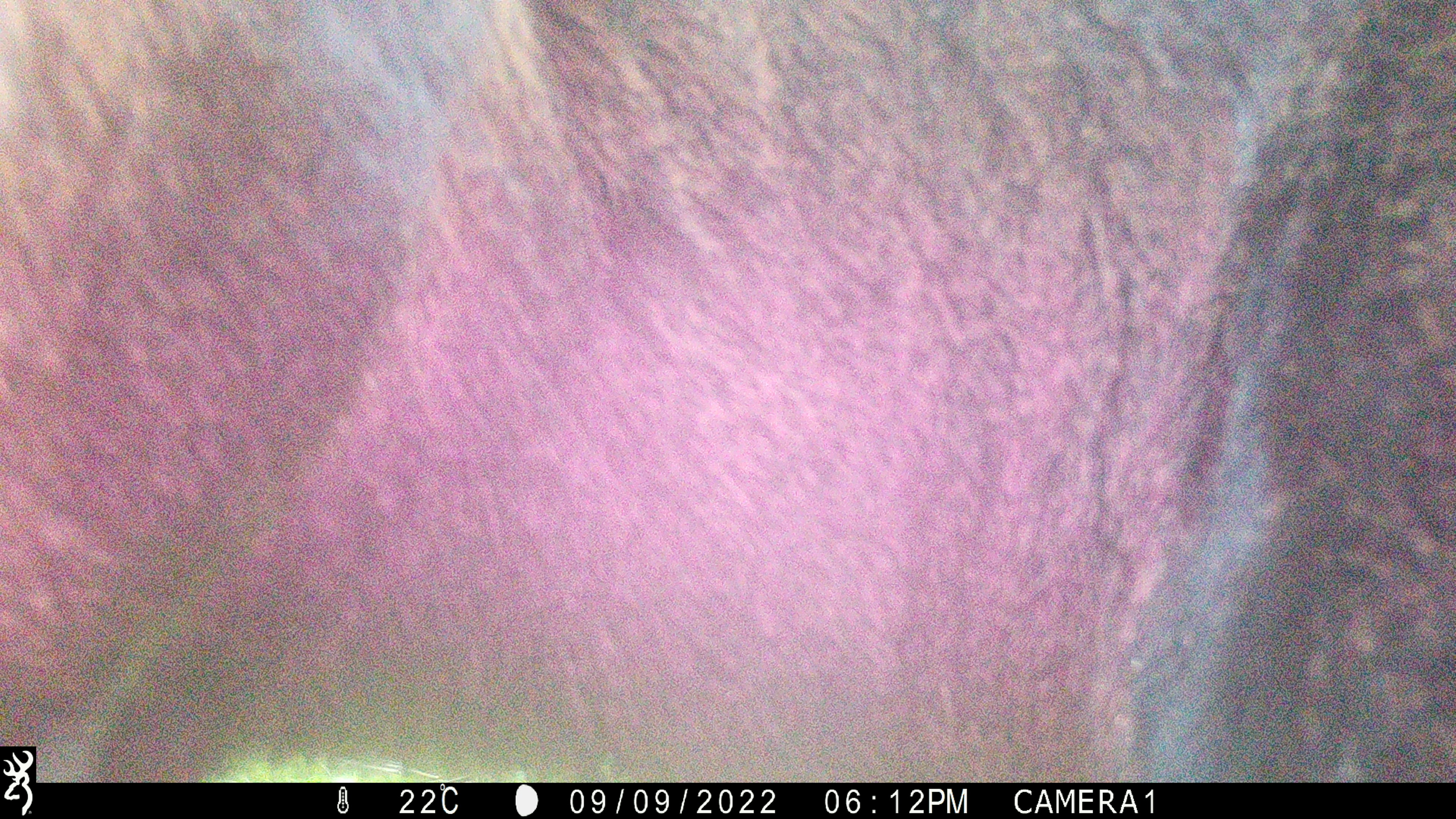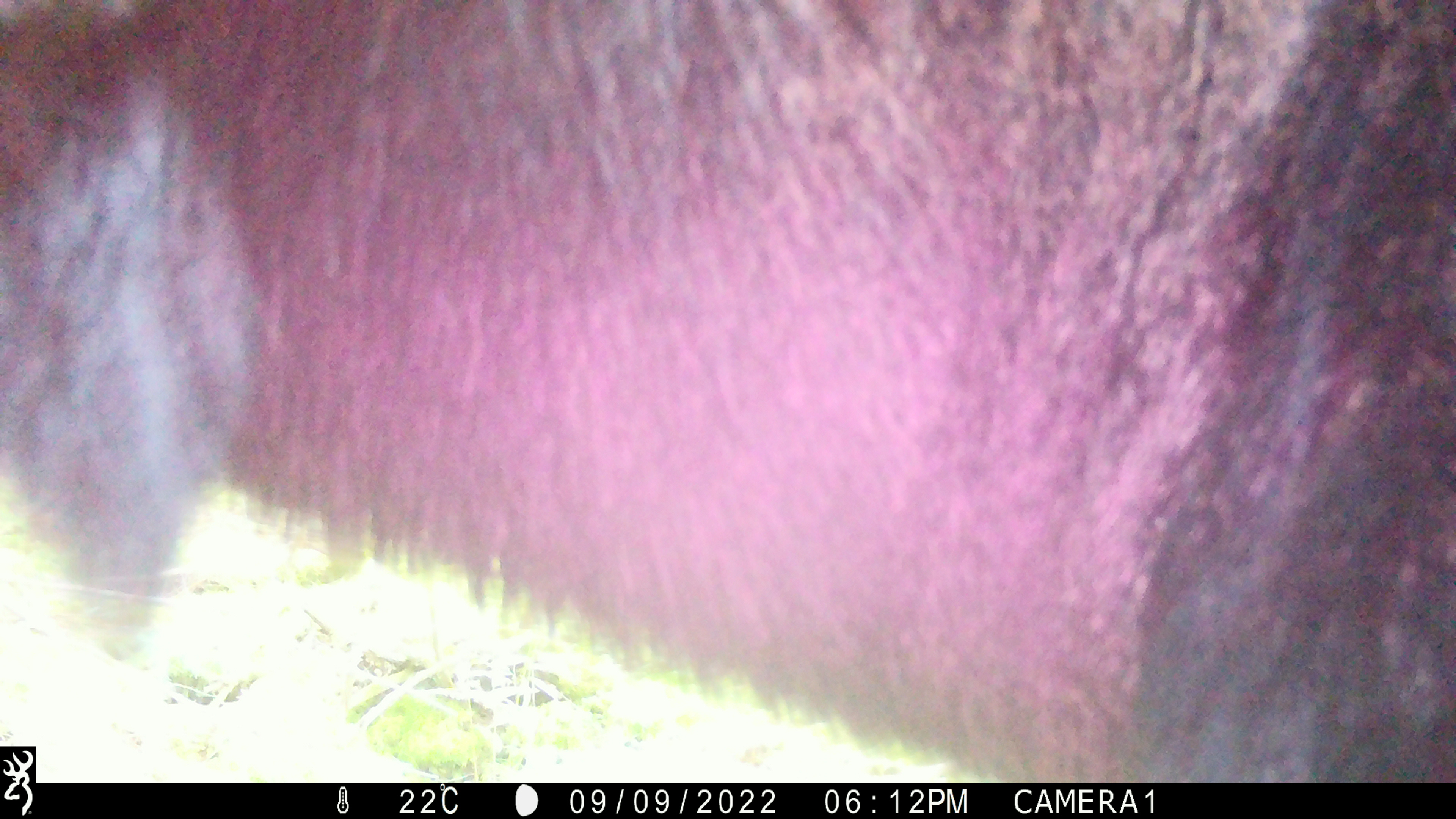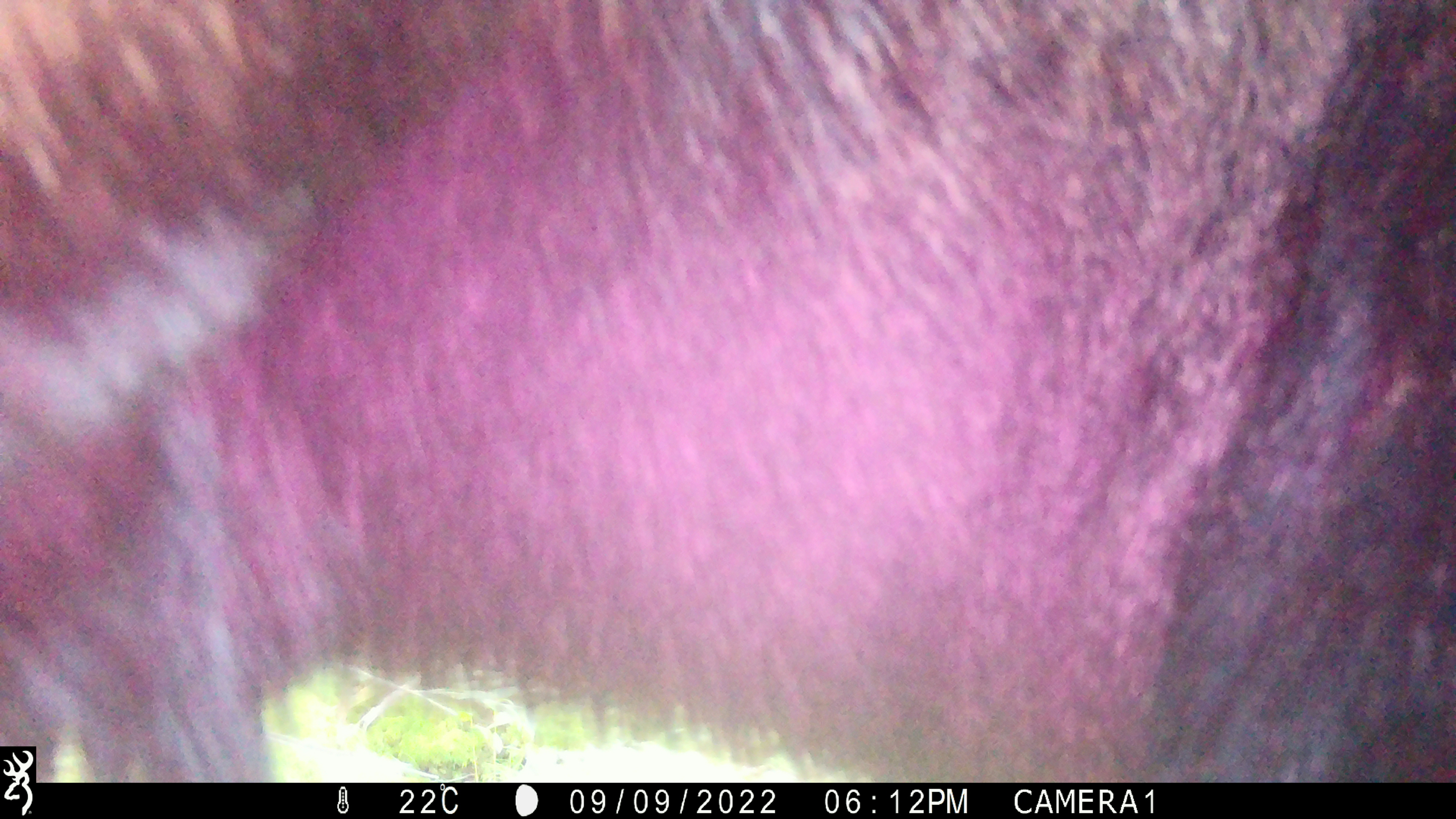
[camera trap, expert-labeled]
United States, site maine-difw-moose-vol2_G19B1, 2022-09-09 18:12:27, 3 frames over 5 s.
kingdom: Animalia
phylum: Chordata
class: Mammalia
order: Artiodactyla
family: Cervidae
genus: Alces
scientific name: Alces alces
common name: moose